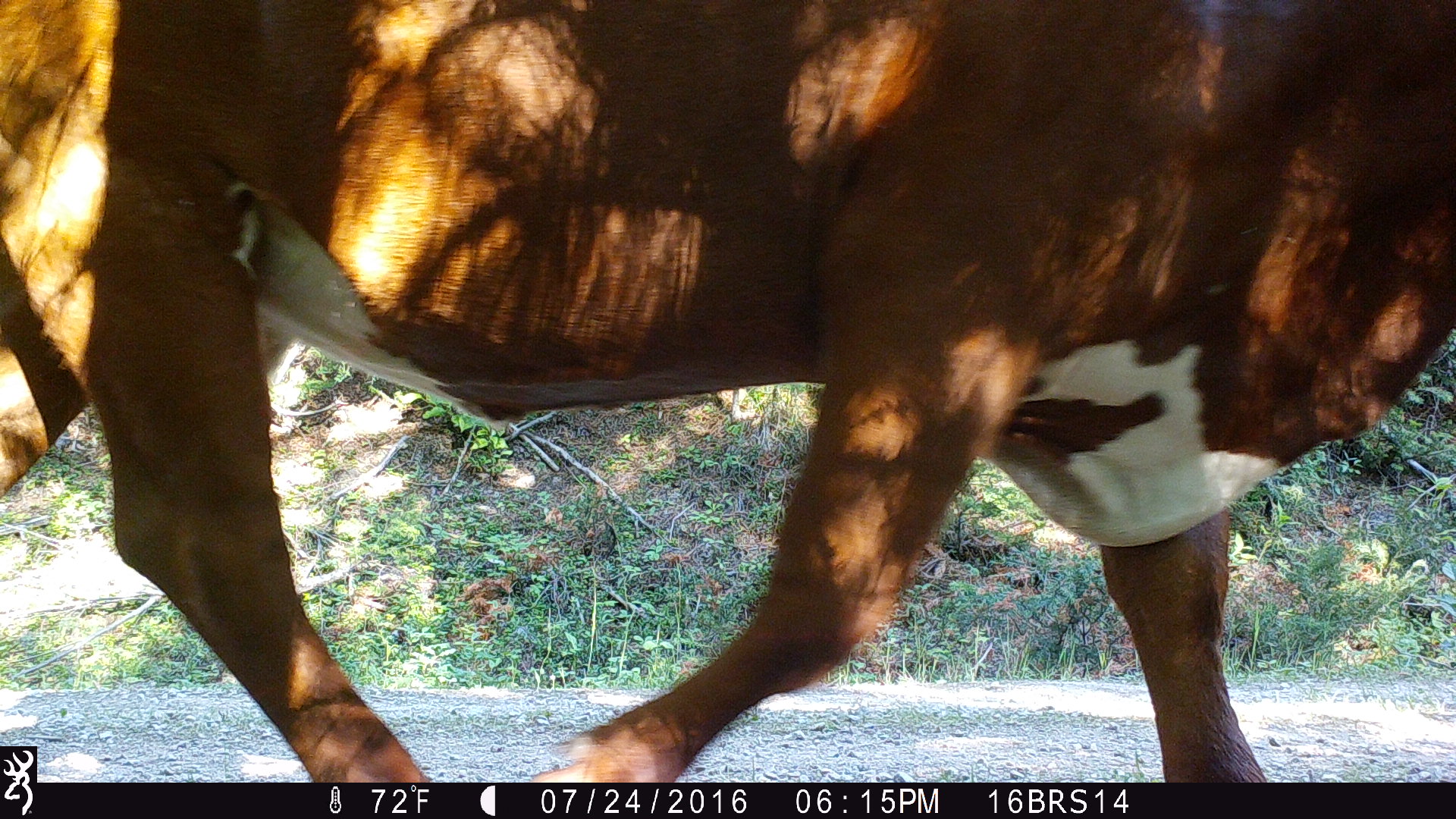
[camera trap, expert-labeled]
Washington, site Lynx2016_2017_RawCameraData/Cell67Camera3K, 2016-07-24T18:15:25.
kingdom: Animalia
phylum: Chordata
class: Mammalia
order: Artiodactyla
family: Bovidae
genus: Bos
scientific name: Bos taurus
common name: domestic cattle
Domestic cattle (Bos taurus). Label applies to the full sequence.